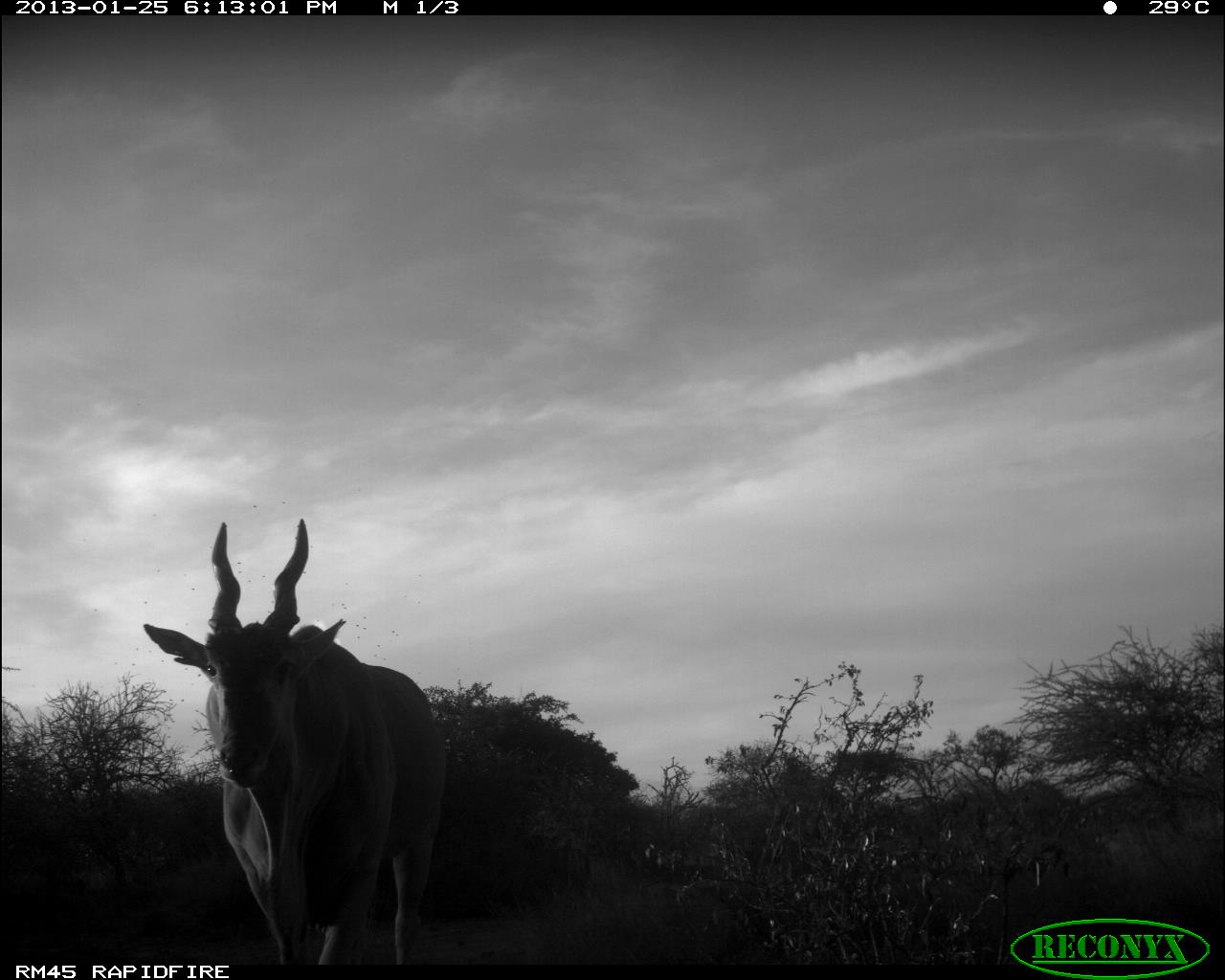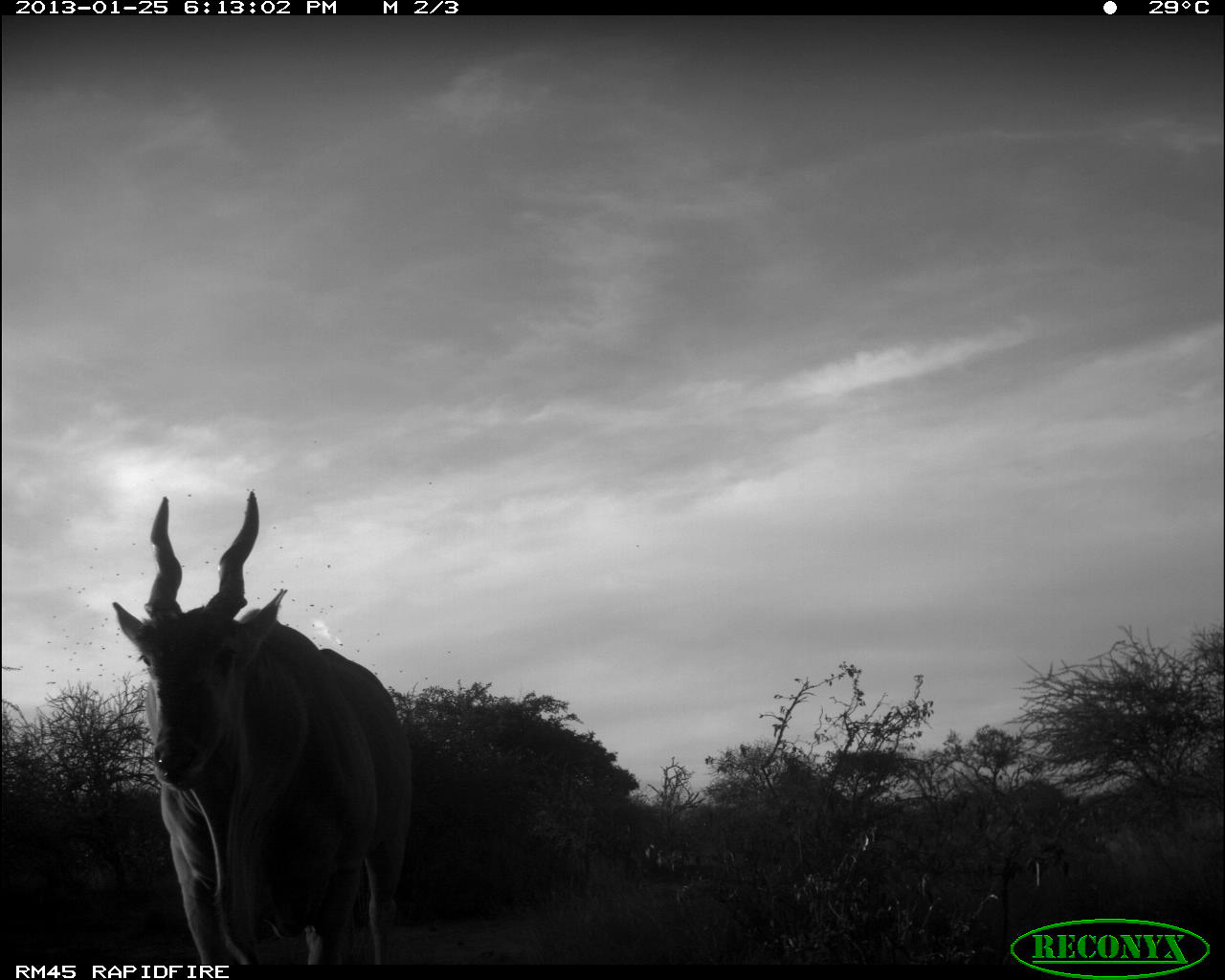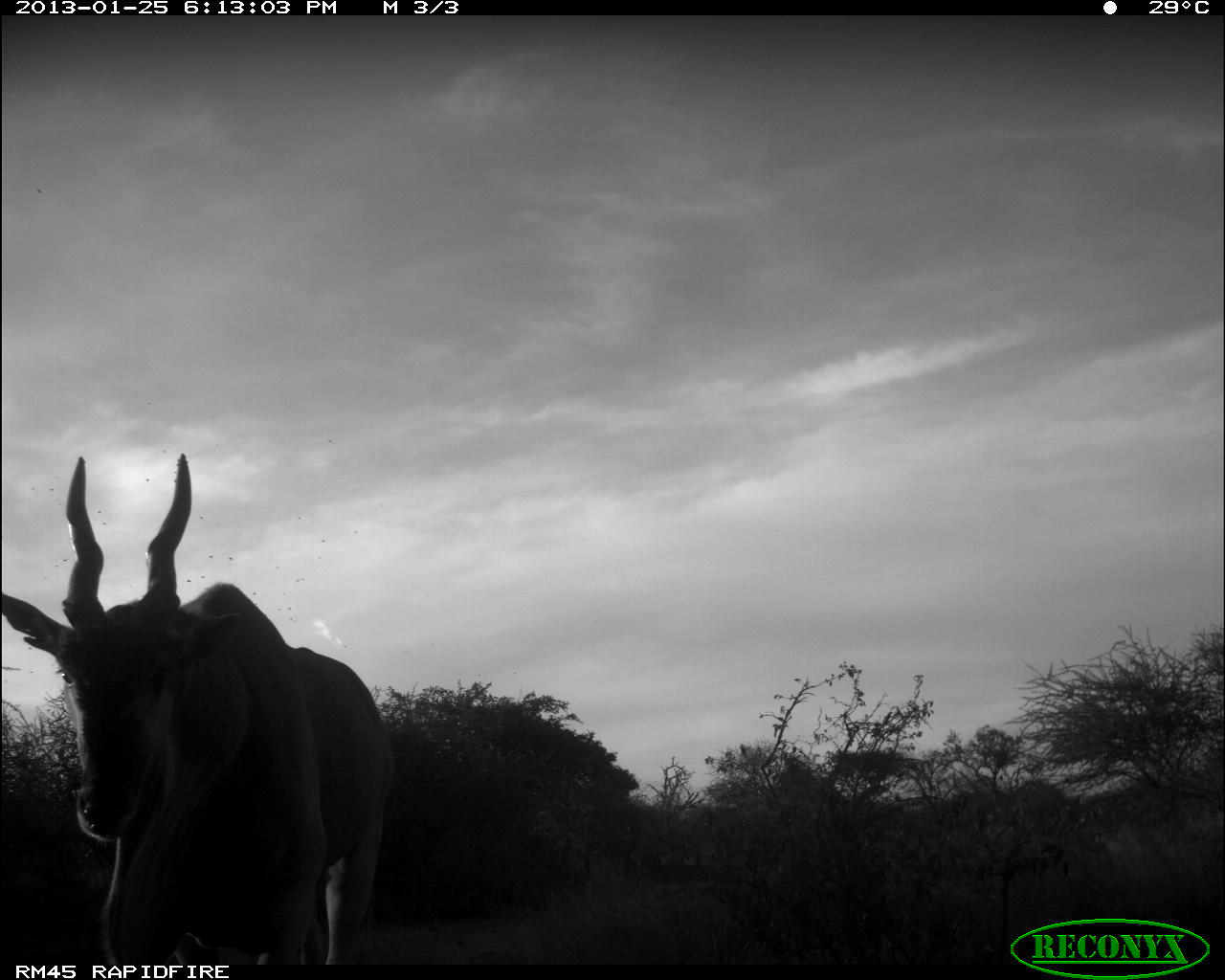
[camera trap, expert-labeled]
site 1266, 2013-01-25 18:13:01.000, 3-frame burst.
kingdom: Animalia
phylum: Chordata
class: Mammalia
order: Artiodactyla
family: Bovidae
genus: Tragelaphus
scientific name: Tragelaphus strepsiceros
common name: greater kudu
Tragelaphus strepsiceros (greater kudu), count 1.